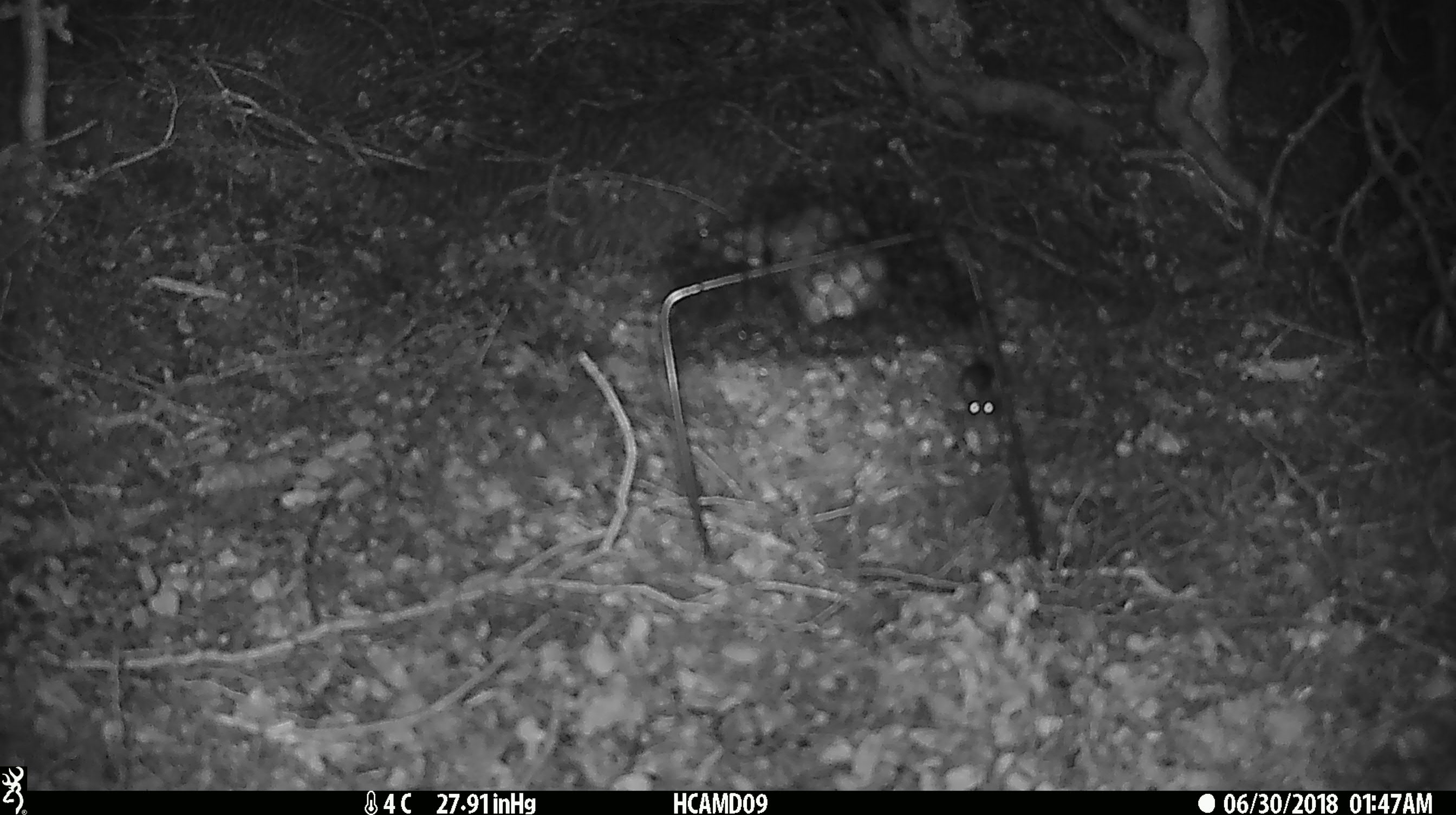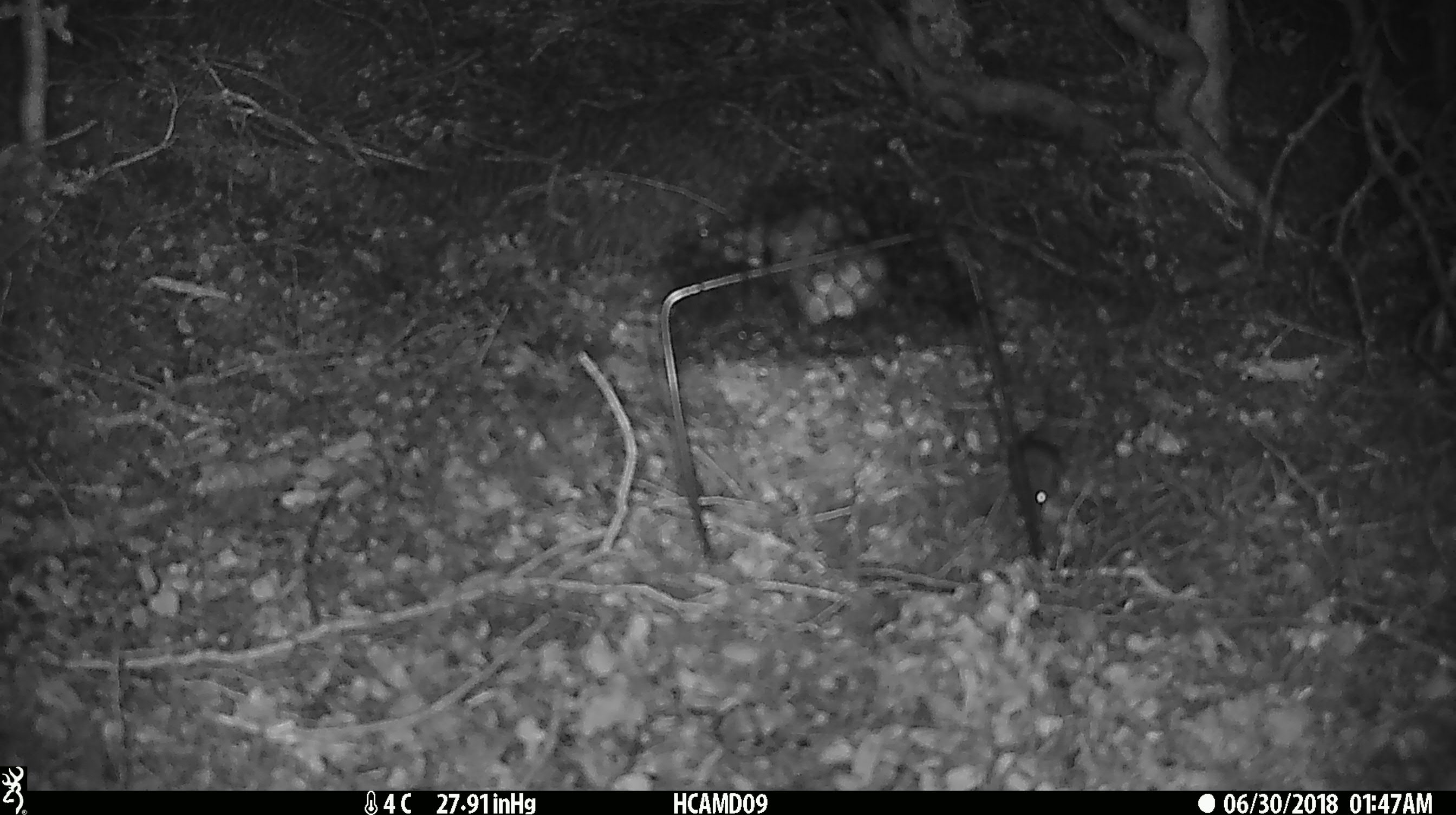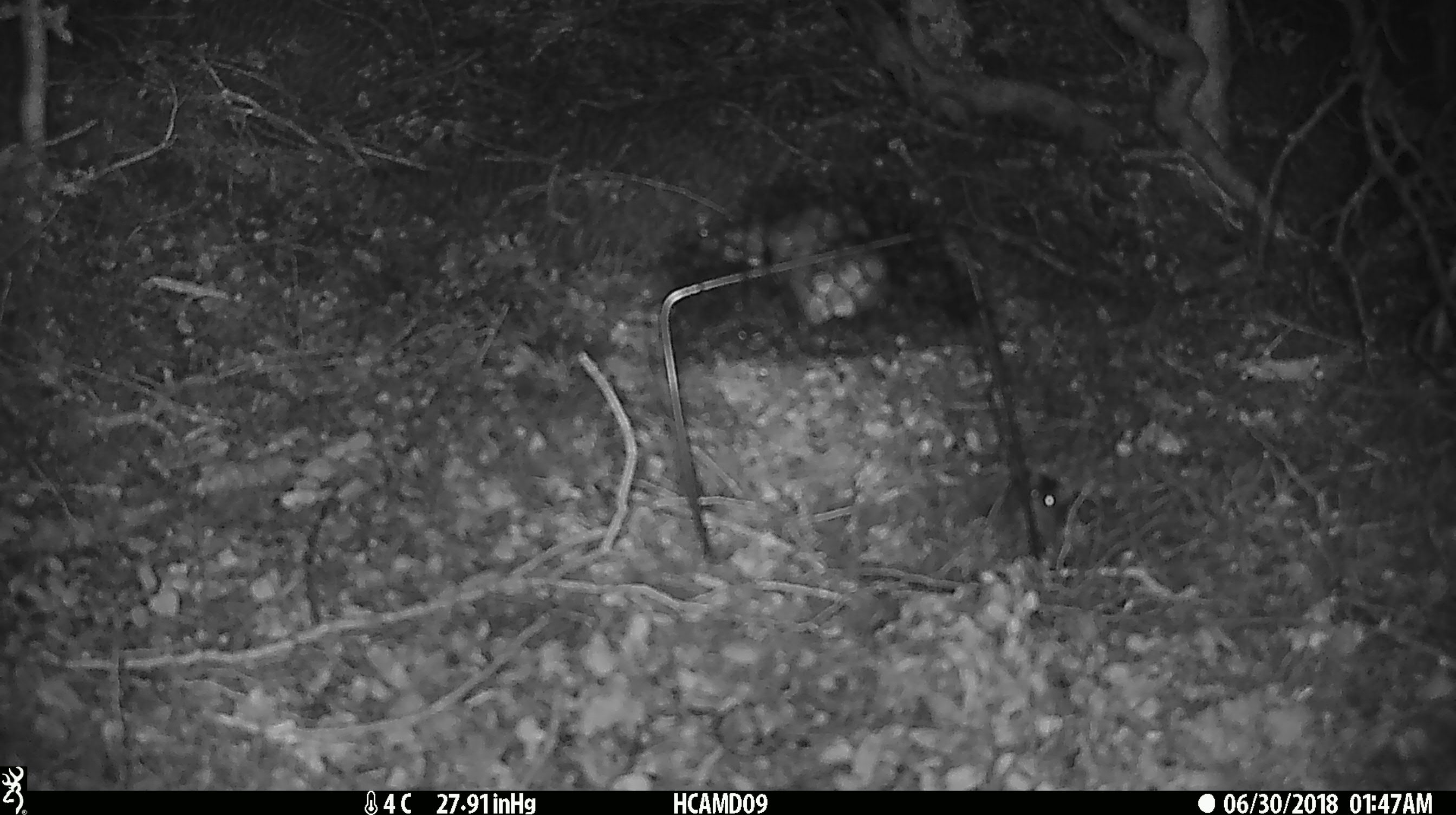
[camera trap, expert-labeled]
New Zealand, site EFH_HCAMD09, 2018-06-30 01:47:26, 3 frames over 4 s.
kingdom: Animalia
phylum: Chordata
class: Mammalia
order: Rodentia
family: Muridae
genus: Mus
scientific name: Mus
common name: mouse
Mouse (Mus).